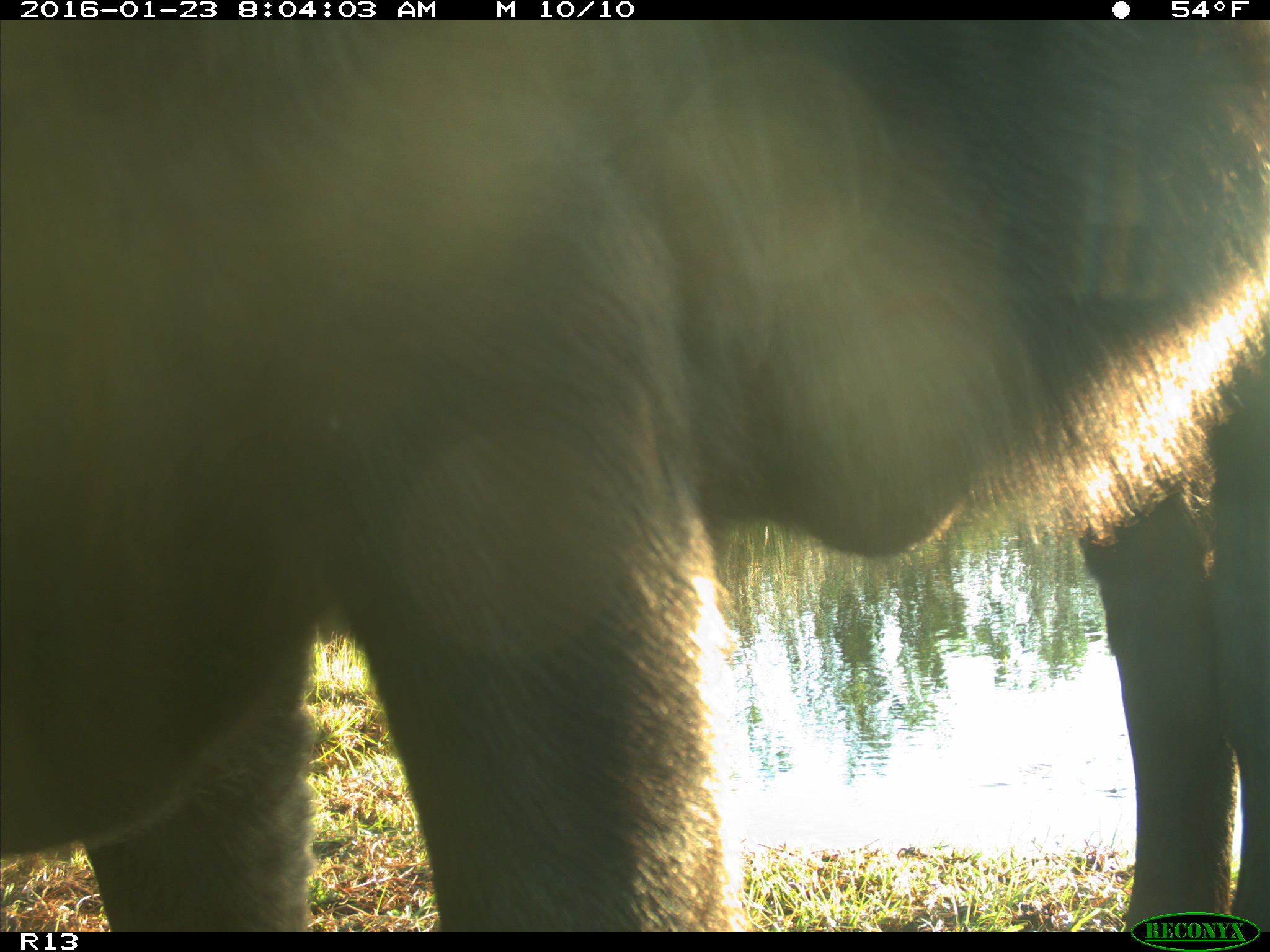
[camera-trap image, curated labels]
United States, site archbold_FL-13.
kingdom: Animalia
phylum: Chordata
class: Mammalia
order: Artiodactyla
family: Bovidae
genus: Bos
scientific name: Bos taurus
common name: domestic cow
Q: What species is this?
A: Bos taurus (domestic cow).